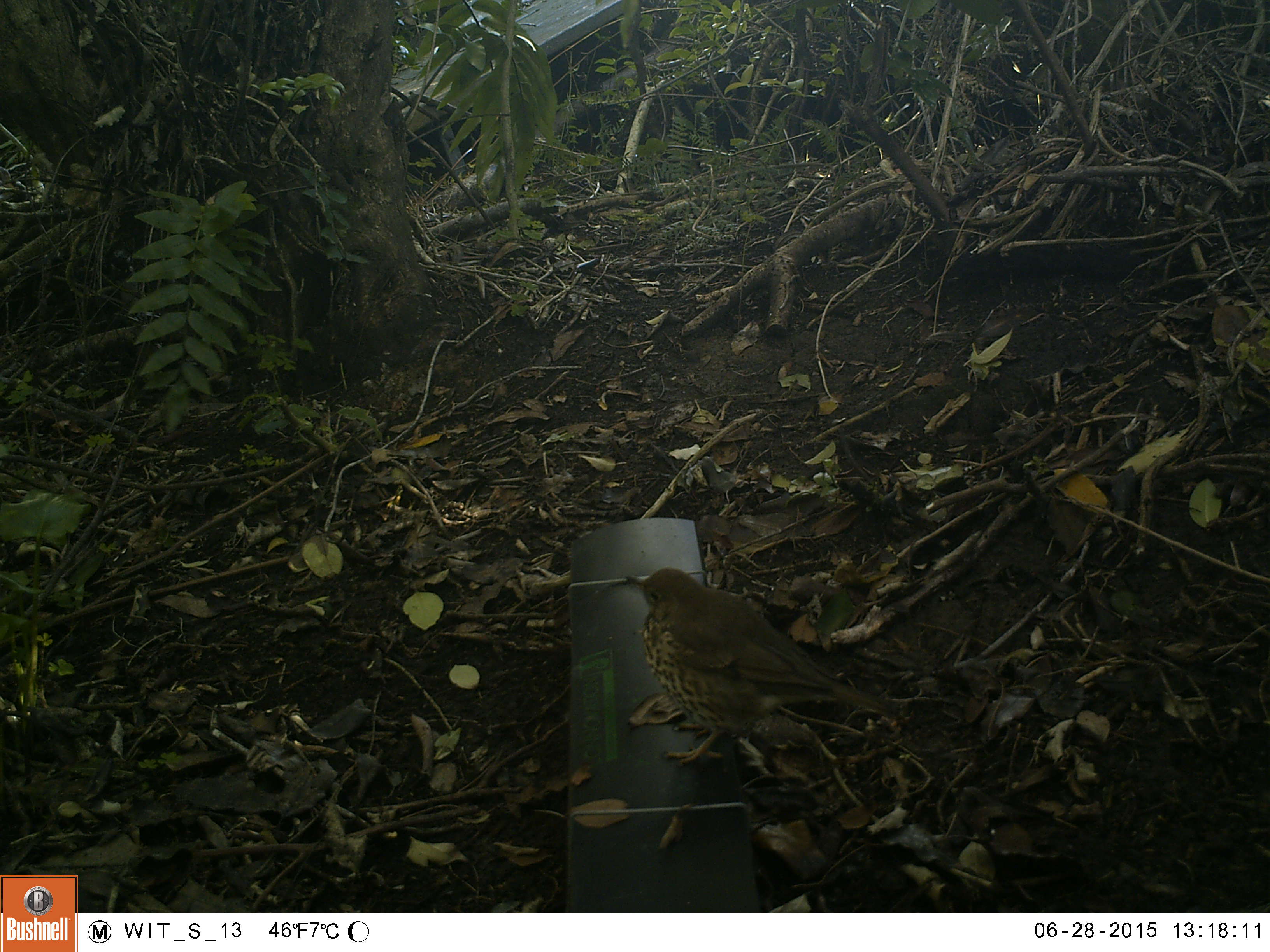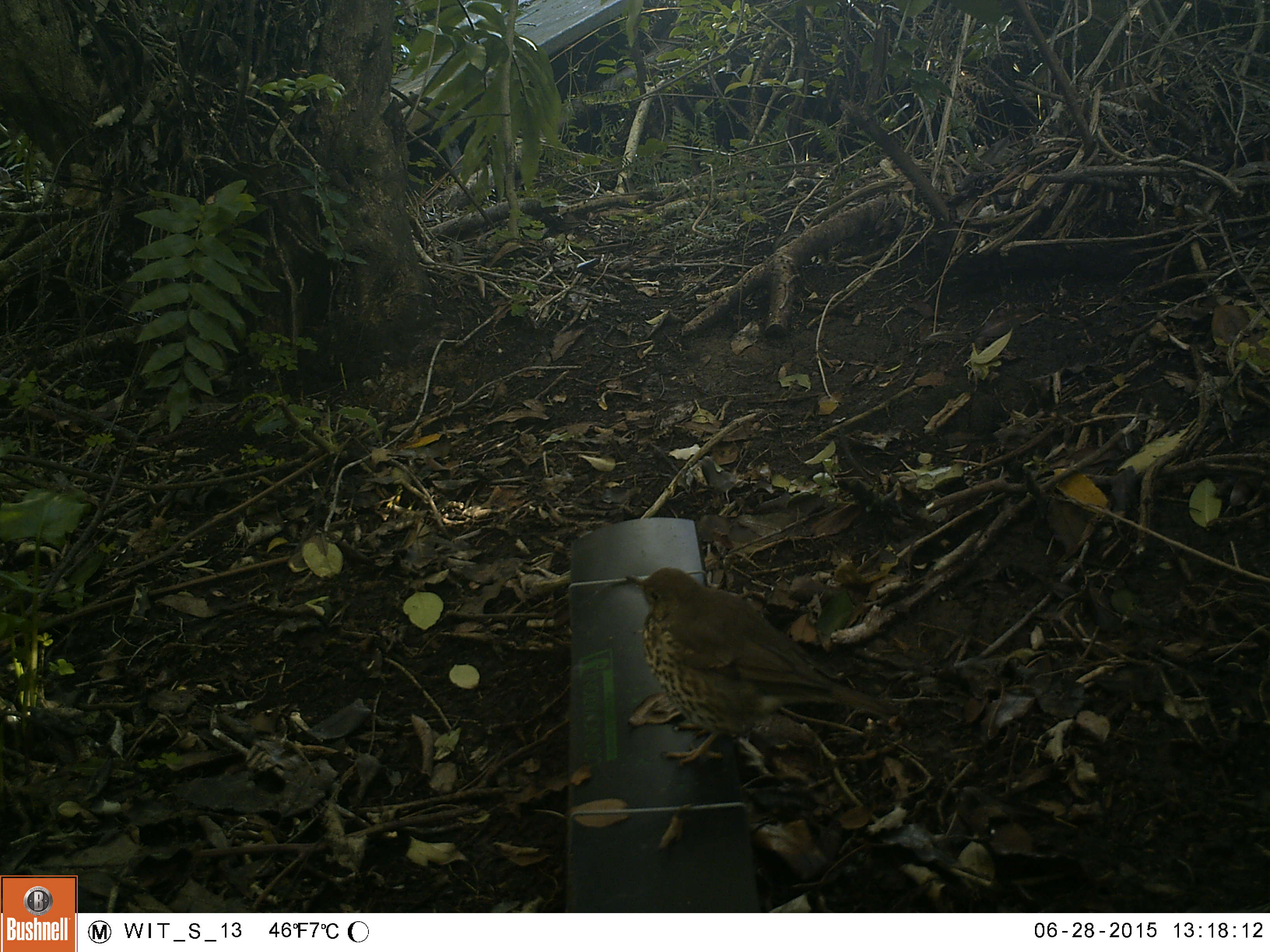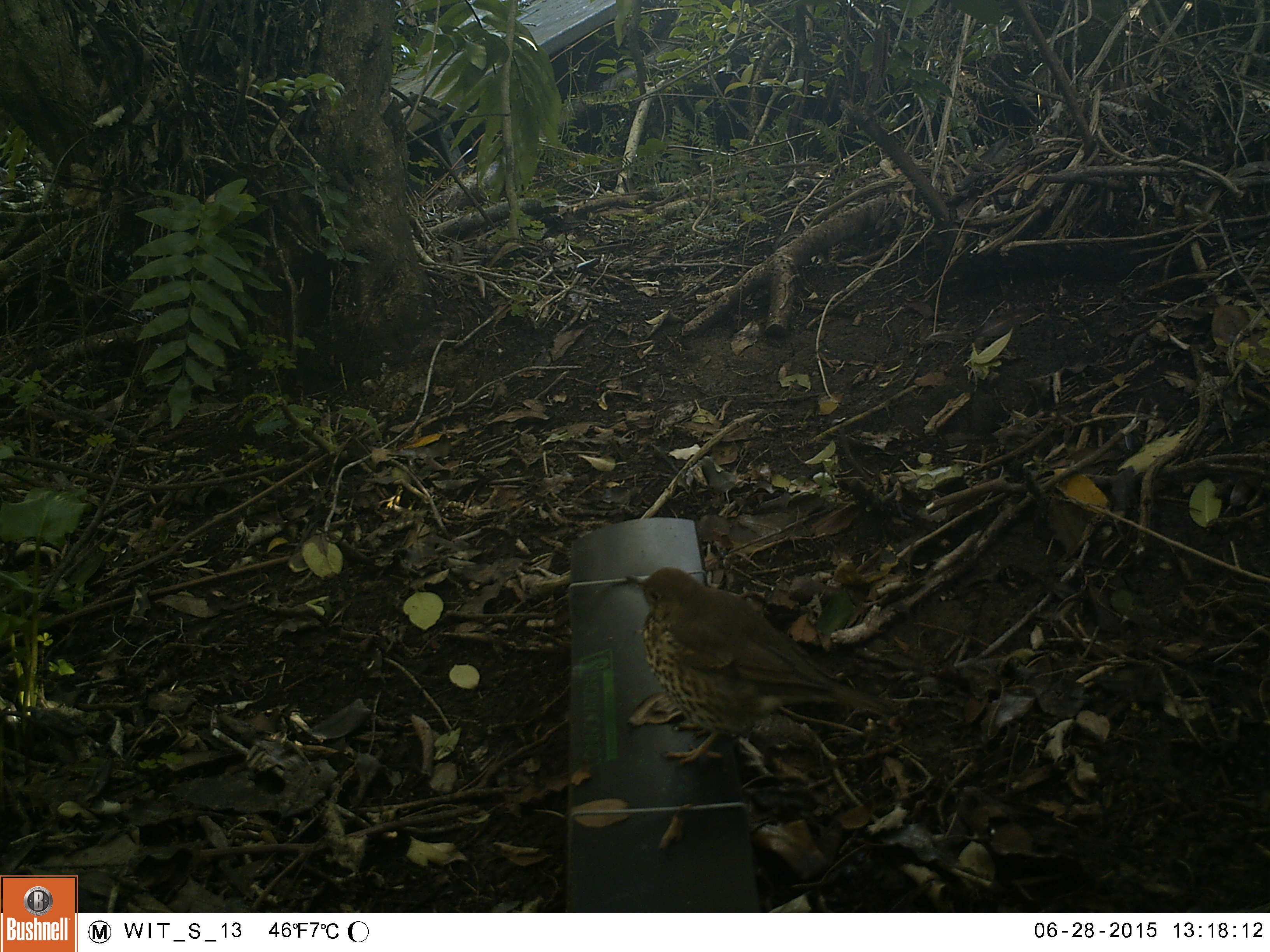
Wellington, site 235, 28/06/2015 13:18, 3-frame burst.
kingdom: Animalia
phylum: Chordata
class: Aves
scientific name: Aves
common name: bird